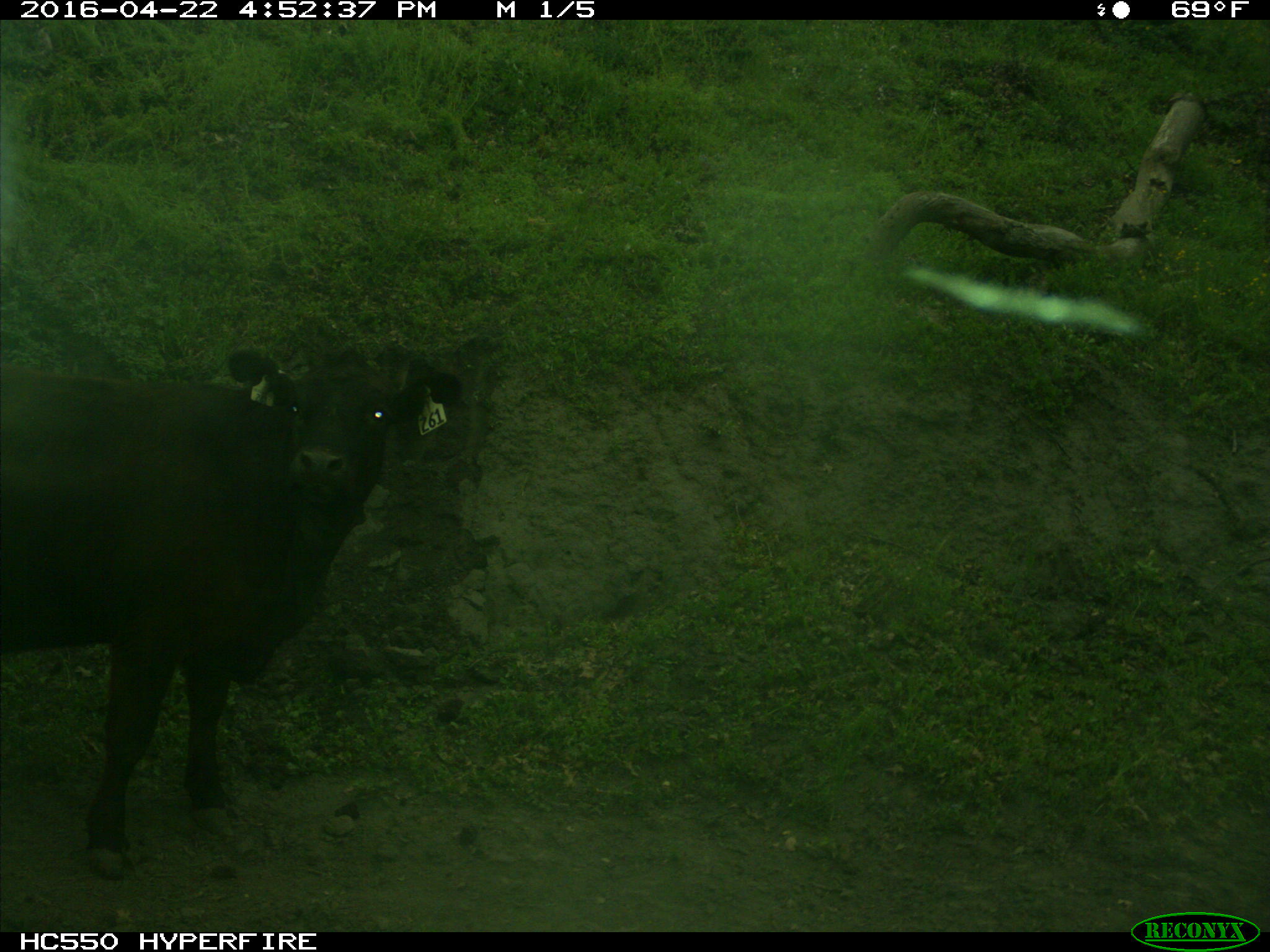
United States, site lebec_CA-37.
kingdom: Animalia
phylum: Chordata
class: Mammalia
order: Artiodactyla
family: Bovidae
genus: Bos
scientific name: Bos taurus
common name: domestic cow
Bos taurus (domestic cow).